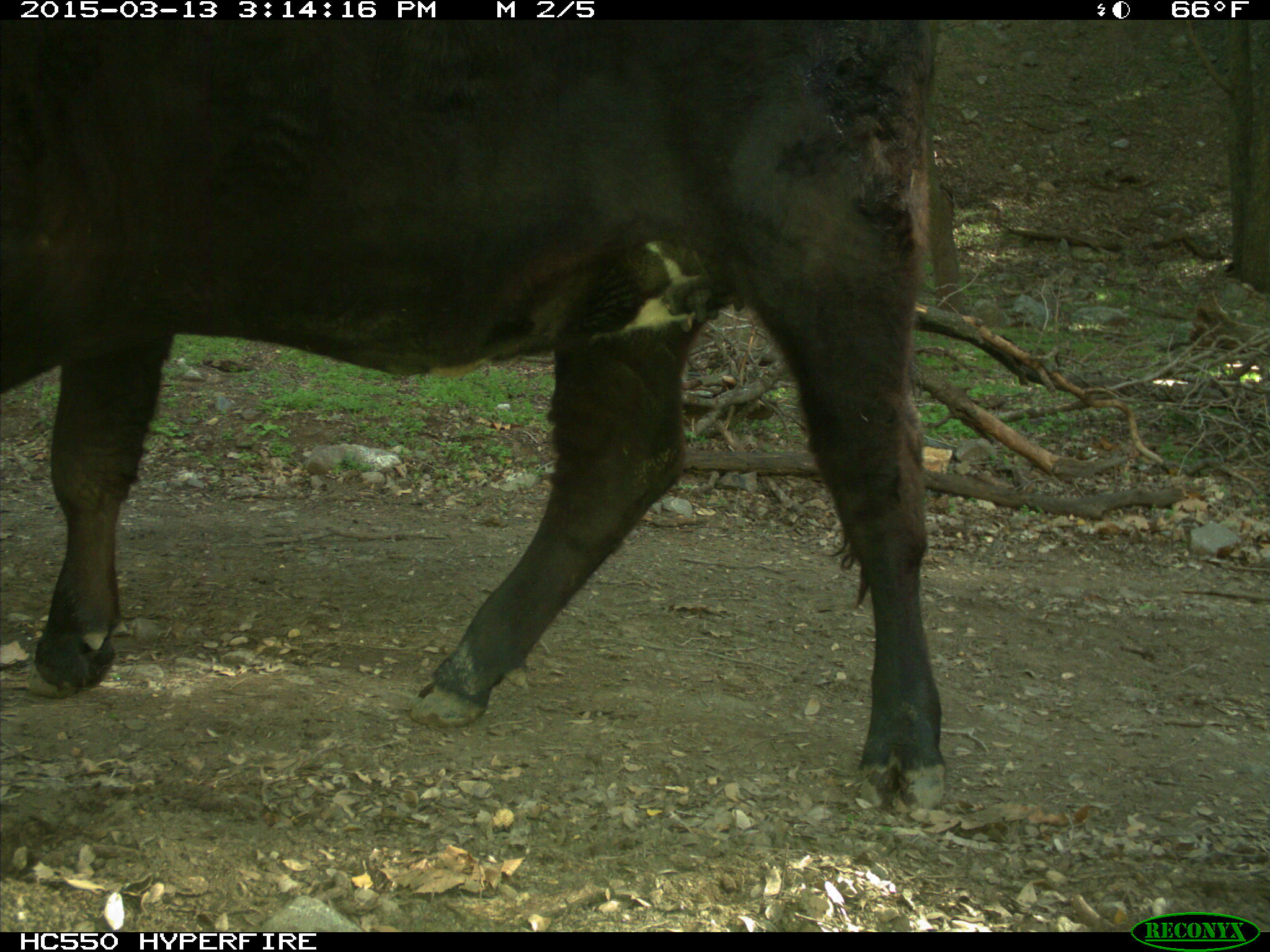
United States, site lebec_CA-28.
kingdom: Animalia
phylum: Chordata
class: Mammalia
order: Artiodactyla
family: Bovidae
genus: Bos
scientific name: Bos taurus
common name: domestic cow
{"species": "Bos taurus (domestic cow)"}